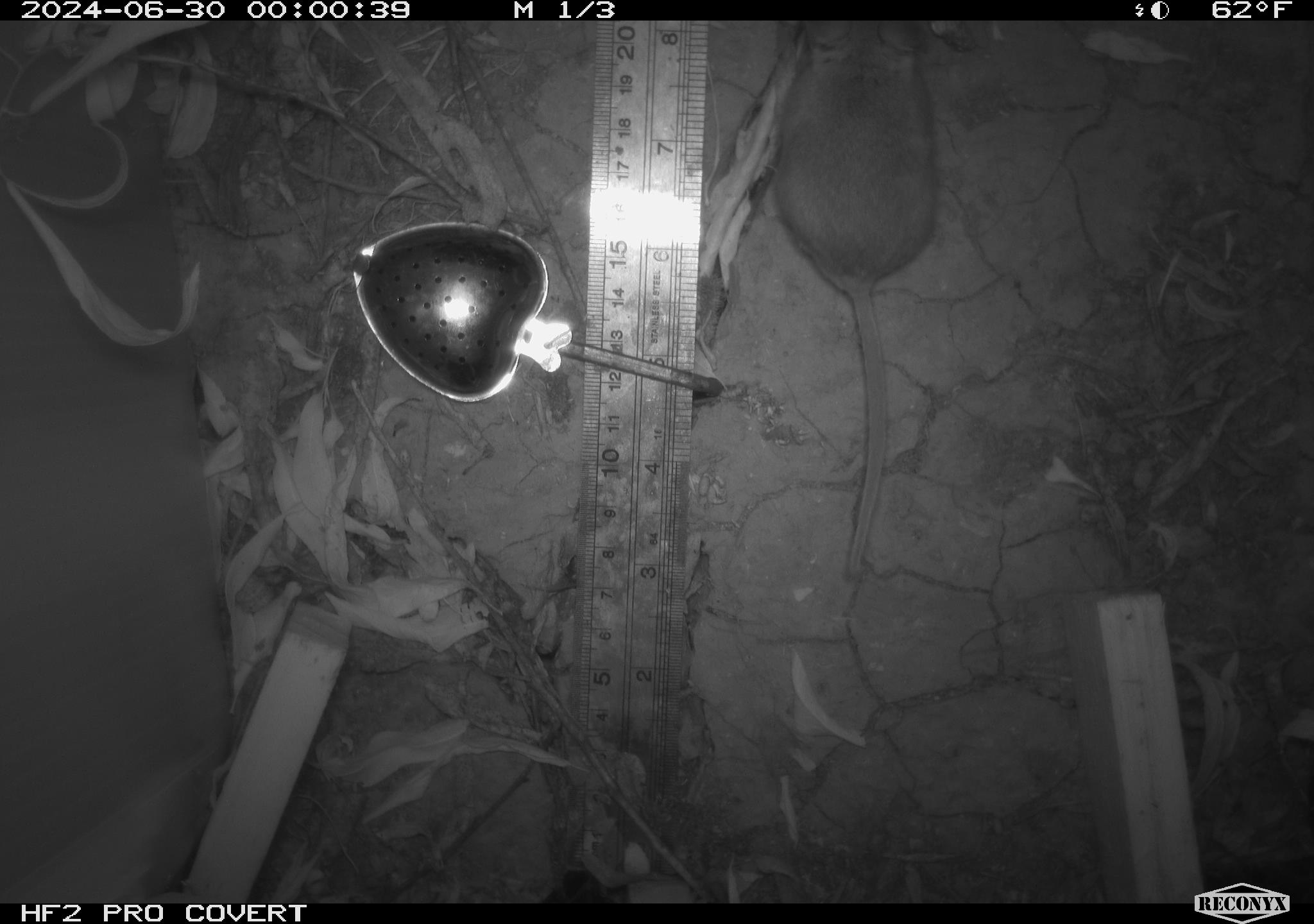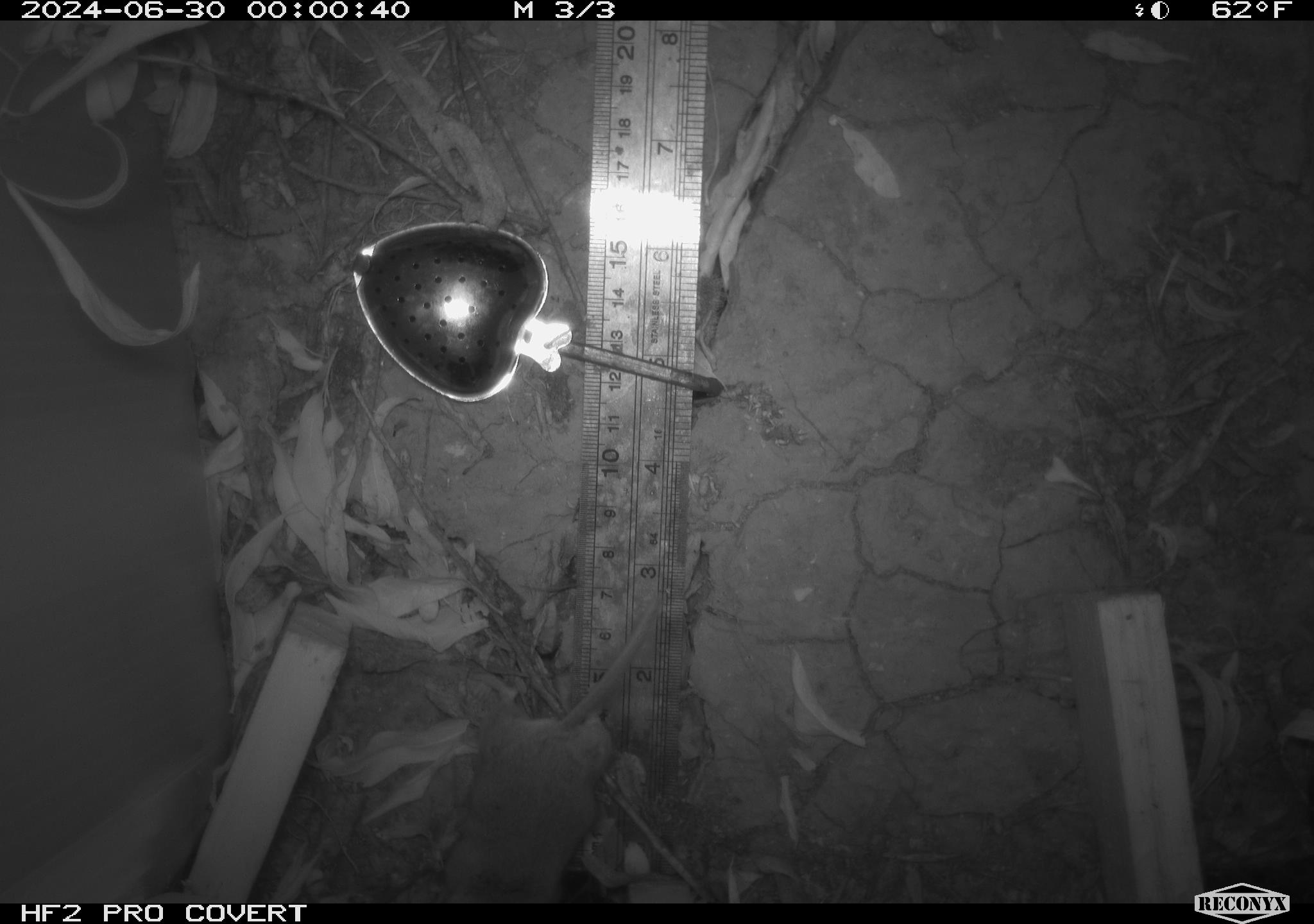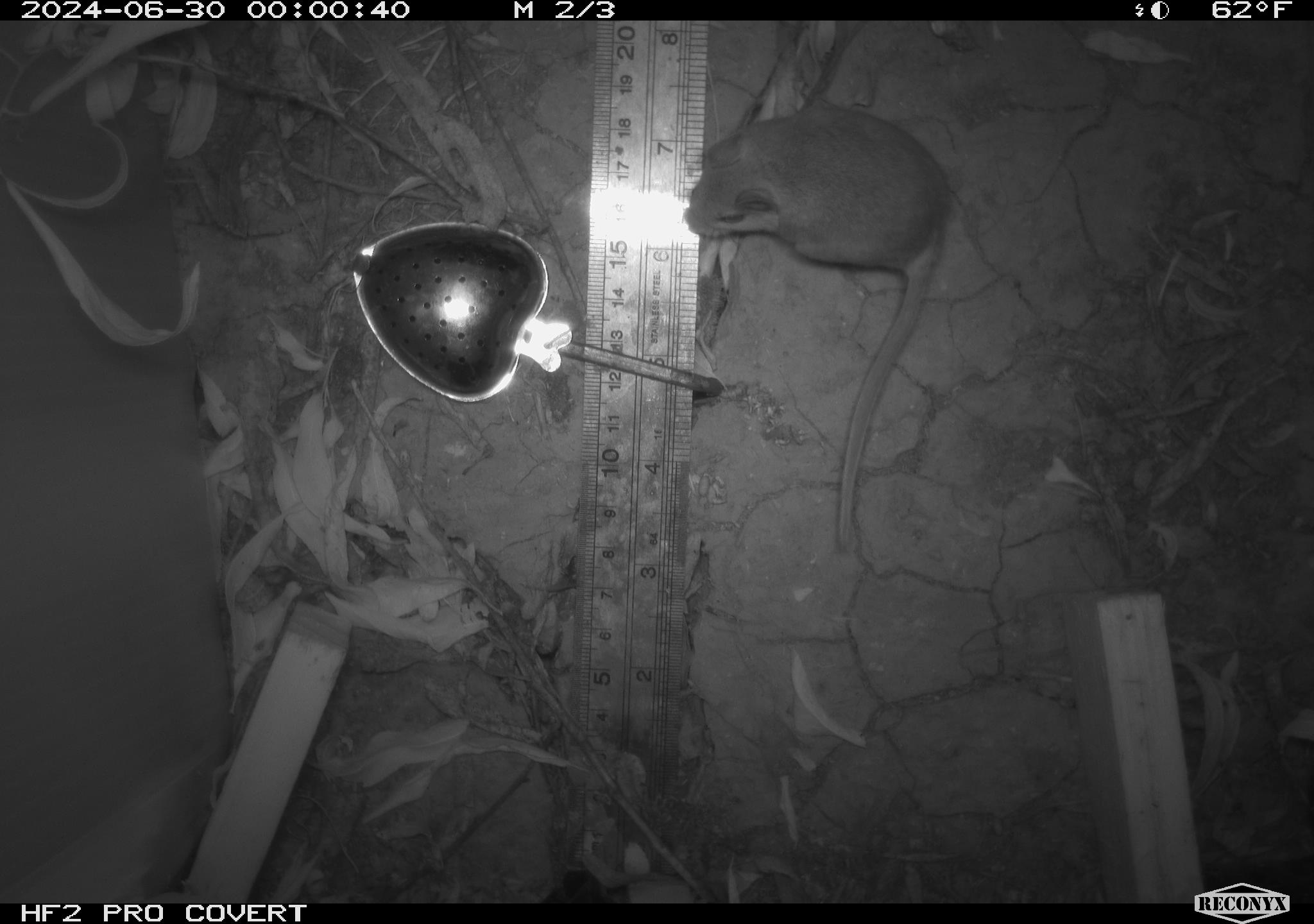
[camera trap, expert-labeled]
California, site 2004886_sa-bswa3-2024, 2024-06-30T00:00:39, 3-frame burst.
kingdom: Animalia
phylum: Chordata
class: Mammalia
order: Rodentia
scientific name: Rodentia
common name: mouse species